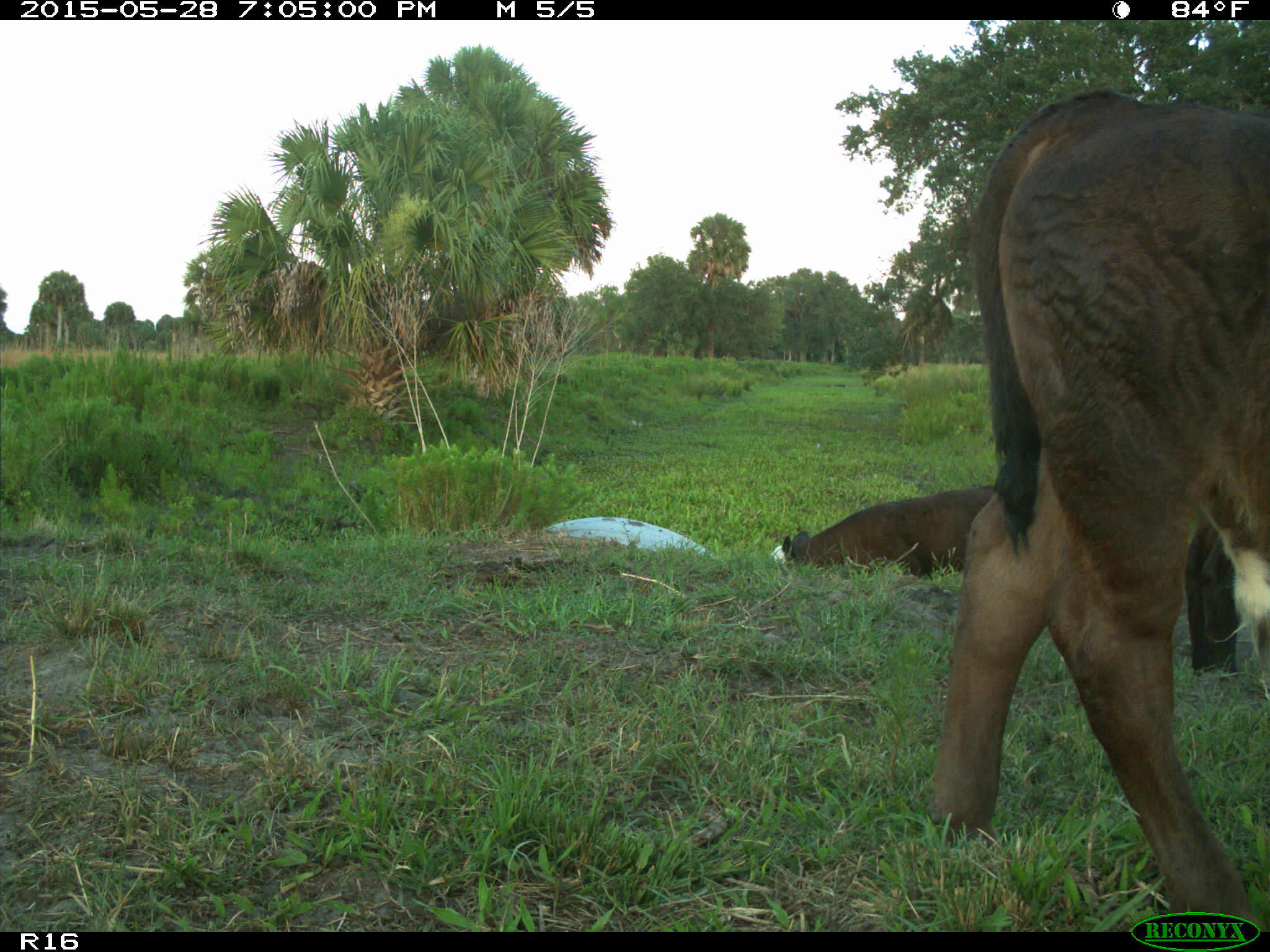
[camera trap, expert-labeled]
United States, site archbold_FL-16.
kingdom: Animalia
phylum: Chordata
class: Mammalia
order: Artiodactyla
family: Bovidae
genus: Bos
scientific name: Bos taurus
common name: domestic cow